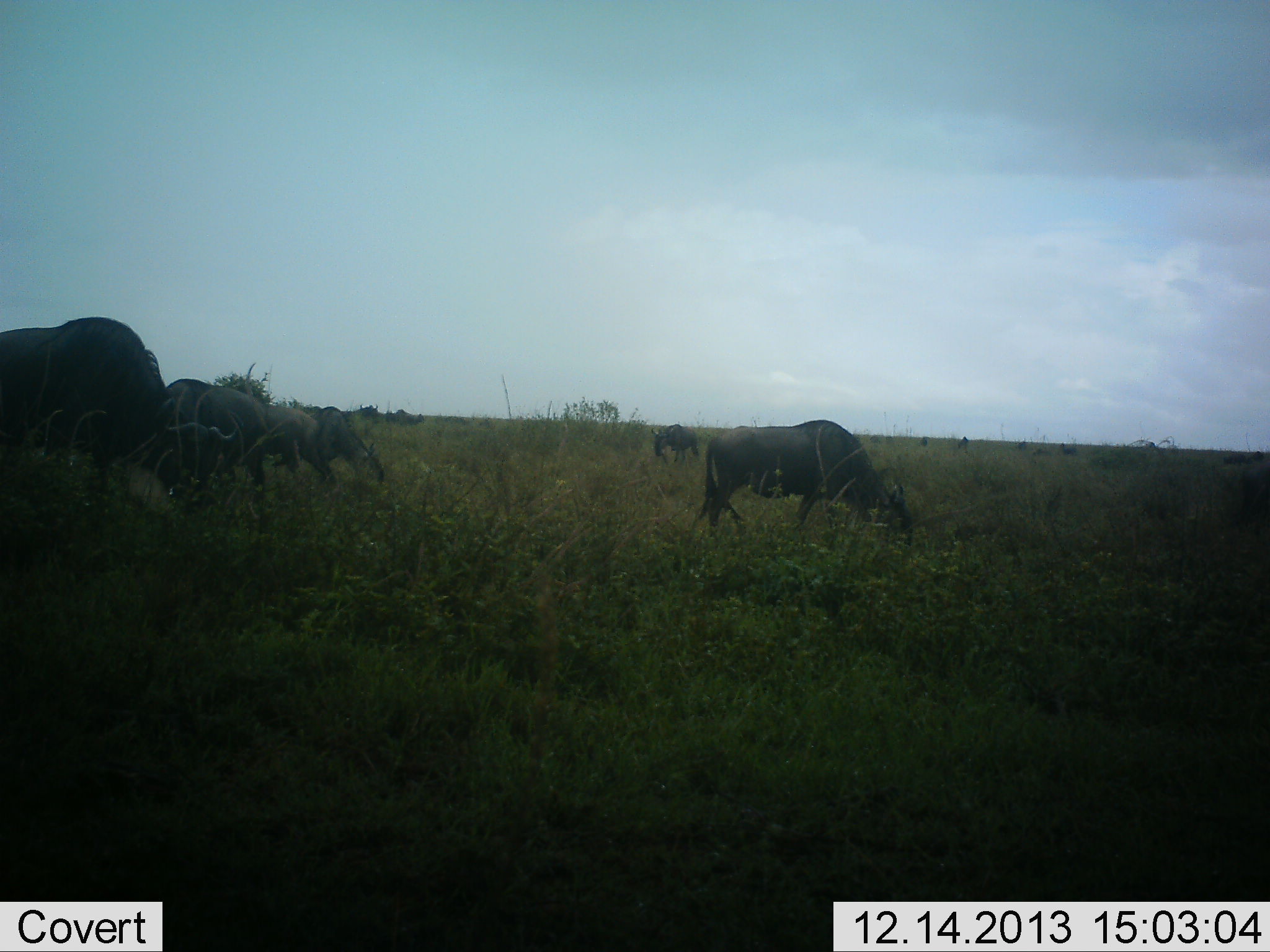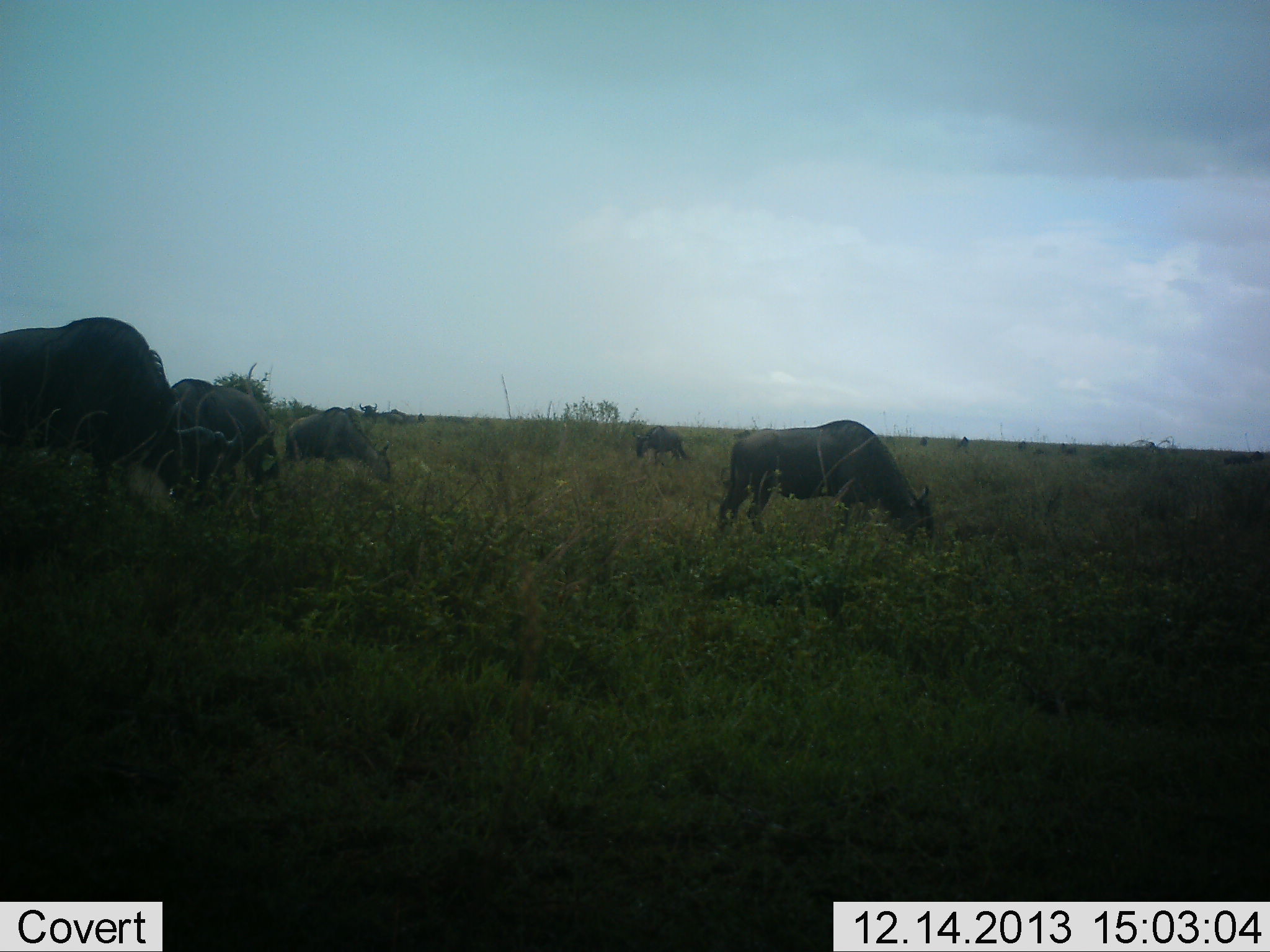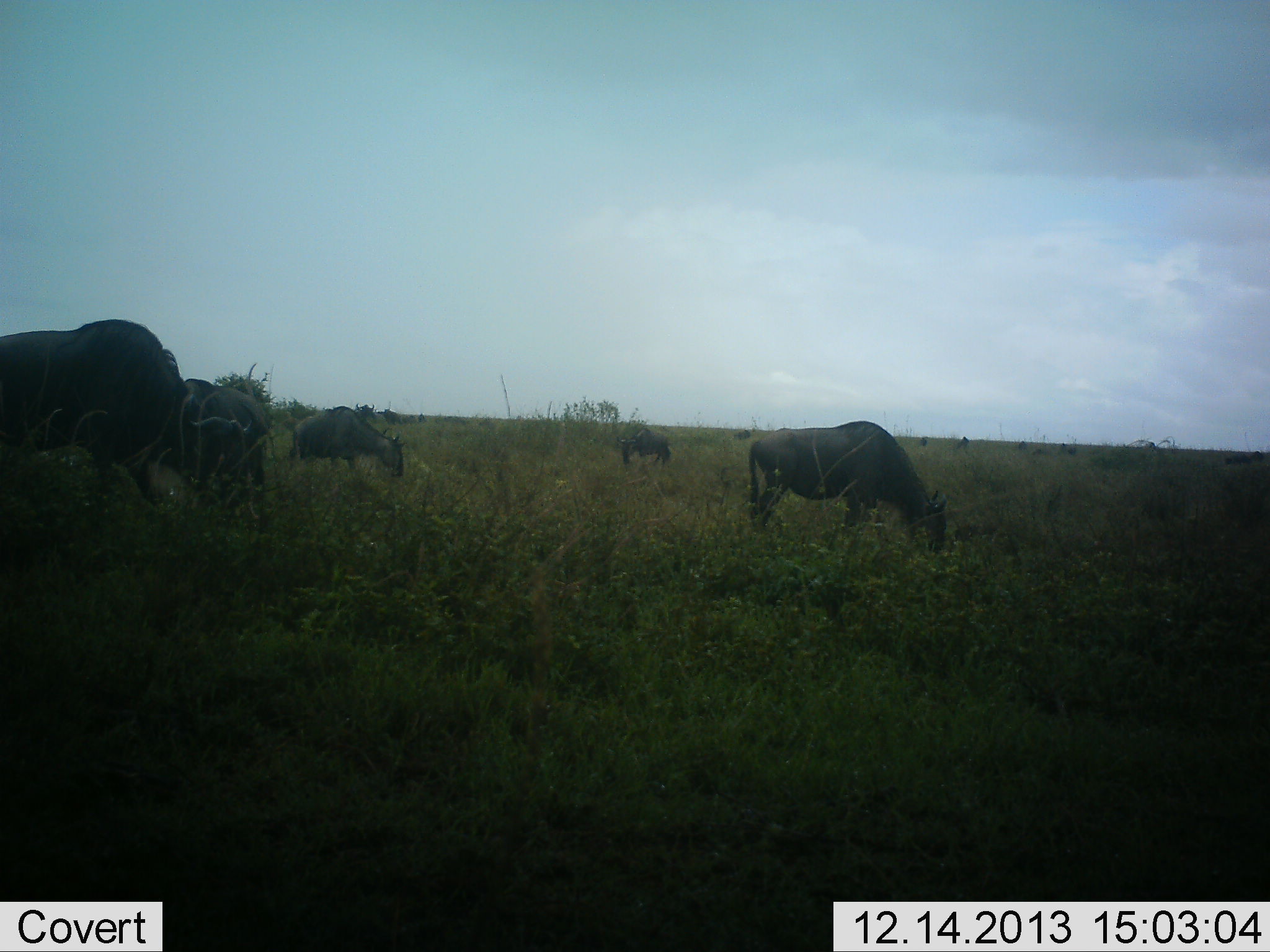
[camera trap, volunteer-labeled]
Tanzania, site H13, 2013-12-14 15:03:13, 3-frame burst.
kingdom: Animalia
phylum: Chordata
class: Mammalia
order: Artiodactyla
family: Bovidae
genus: Connochaetes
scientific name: Connochaetes taurinus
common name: blue wildebeest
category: wildebeest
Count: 6.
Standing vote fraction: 0%.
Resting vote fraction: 0%.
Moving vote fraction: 10%.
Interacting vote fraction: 0%.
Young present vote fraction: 0%.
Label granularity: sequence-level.